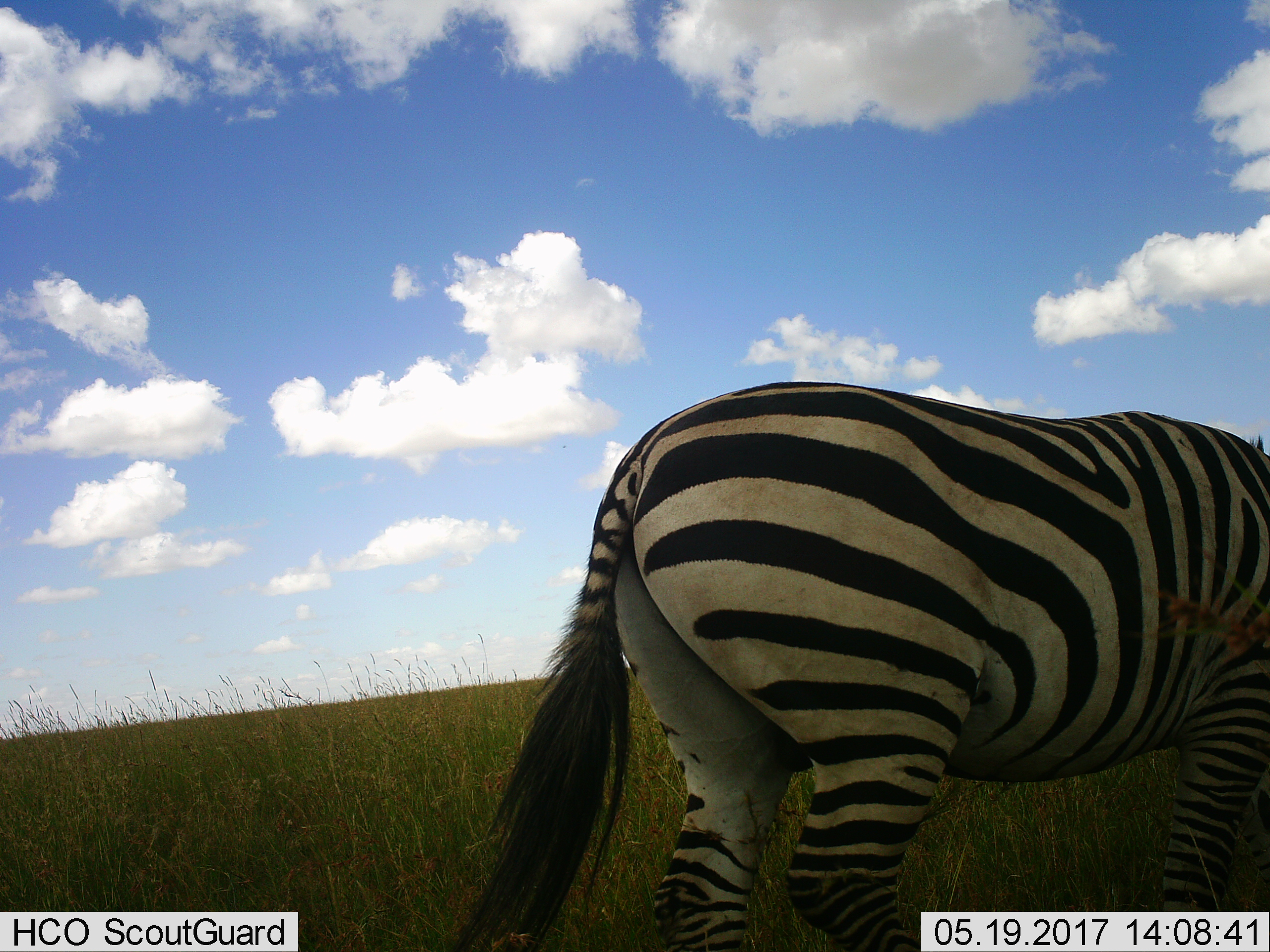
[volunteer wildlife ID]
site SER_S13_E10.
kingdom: Animalia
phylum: Chordata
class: Mammalia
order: Perissodactyla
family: Equidae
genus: Equus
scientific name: Equus quagga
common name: plains zebra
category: zebraplains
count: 1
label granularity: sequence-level